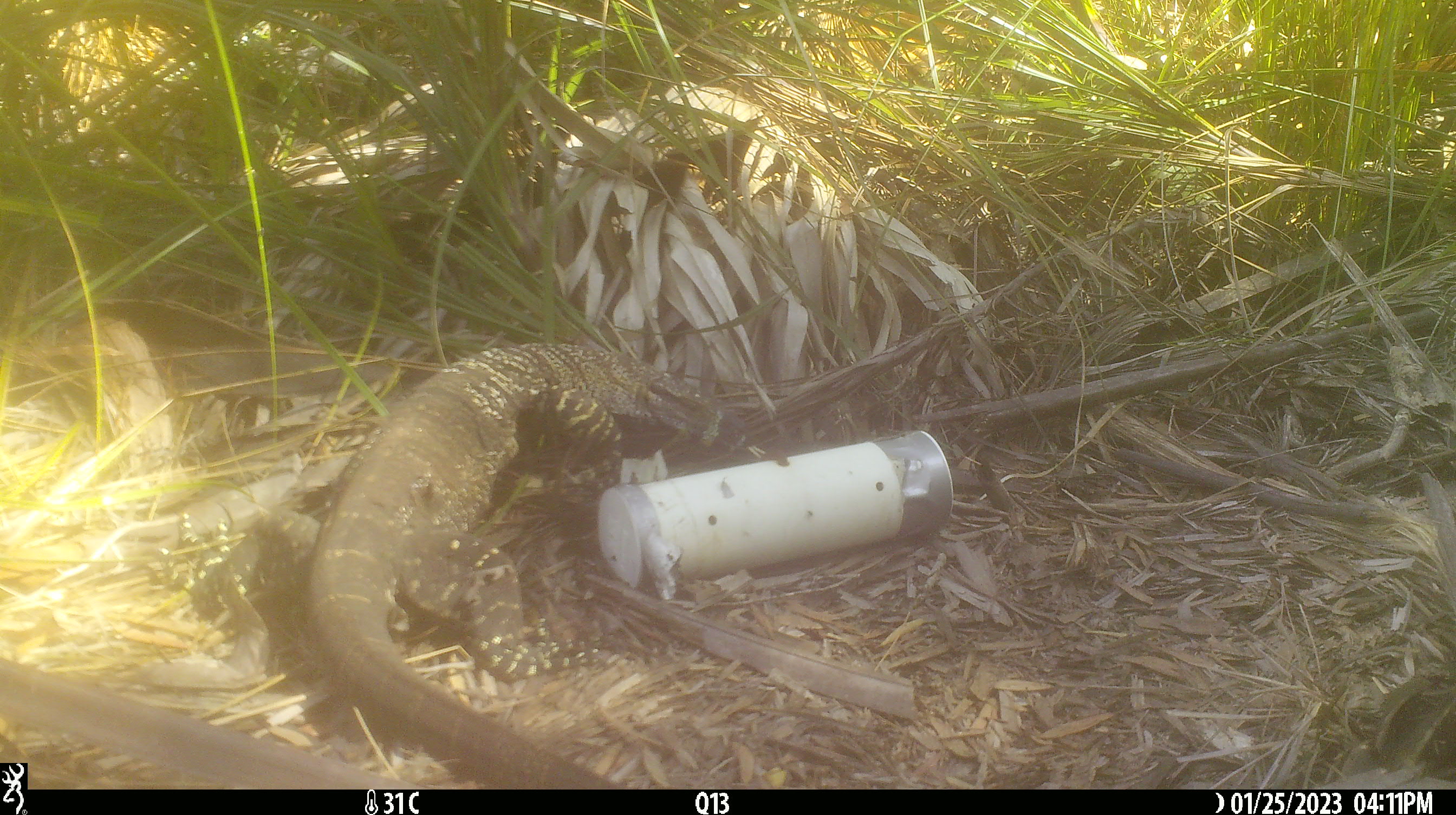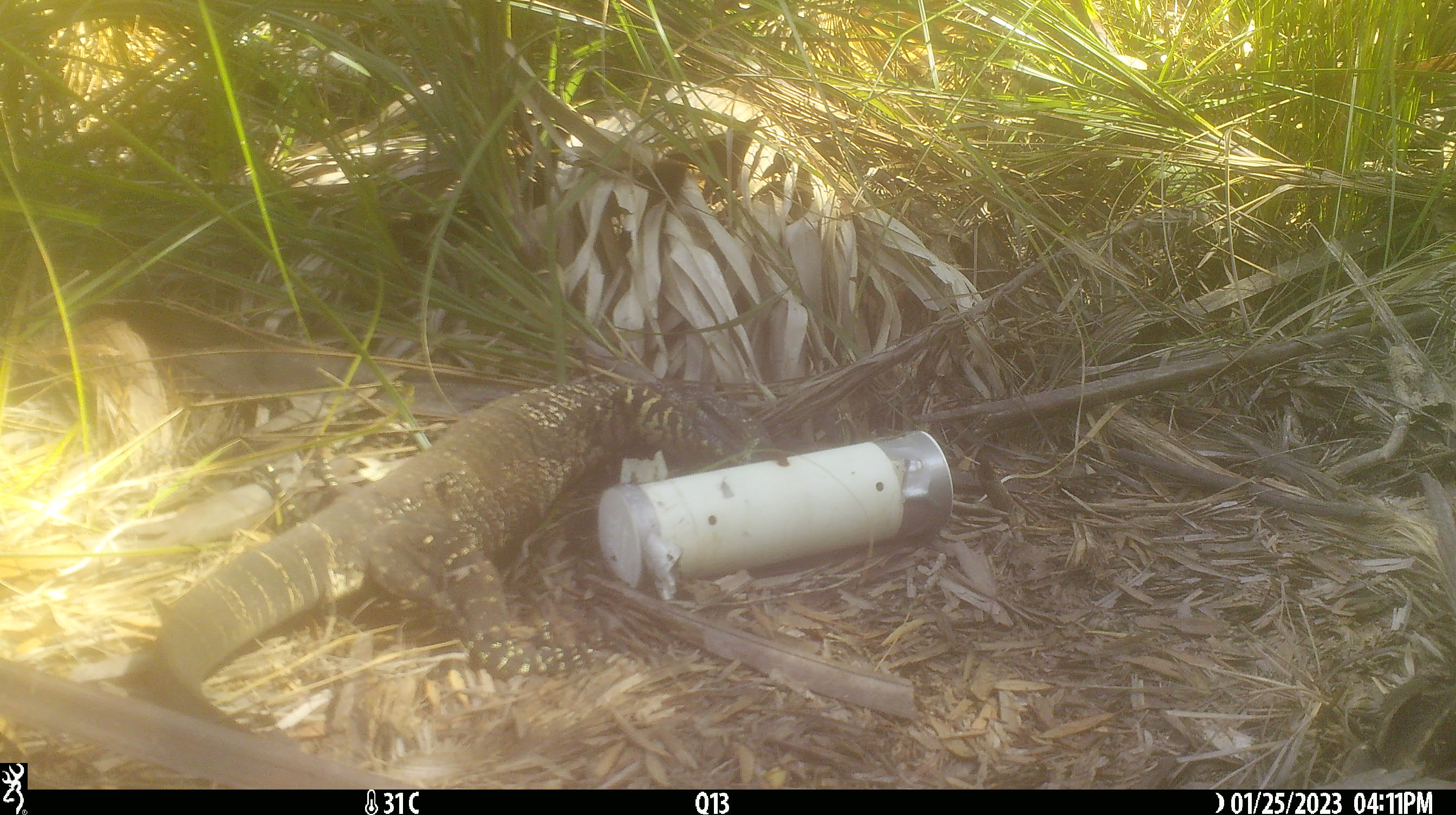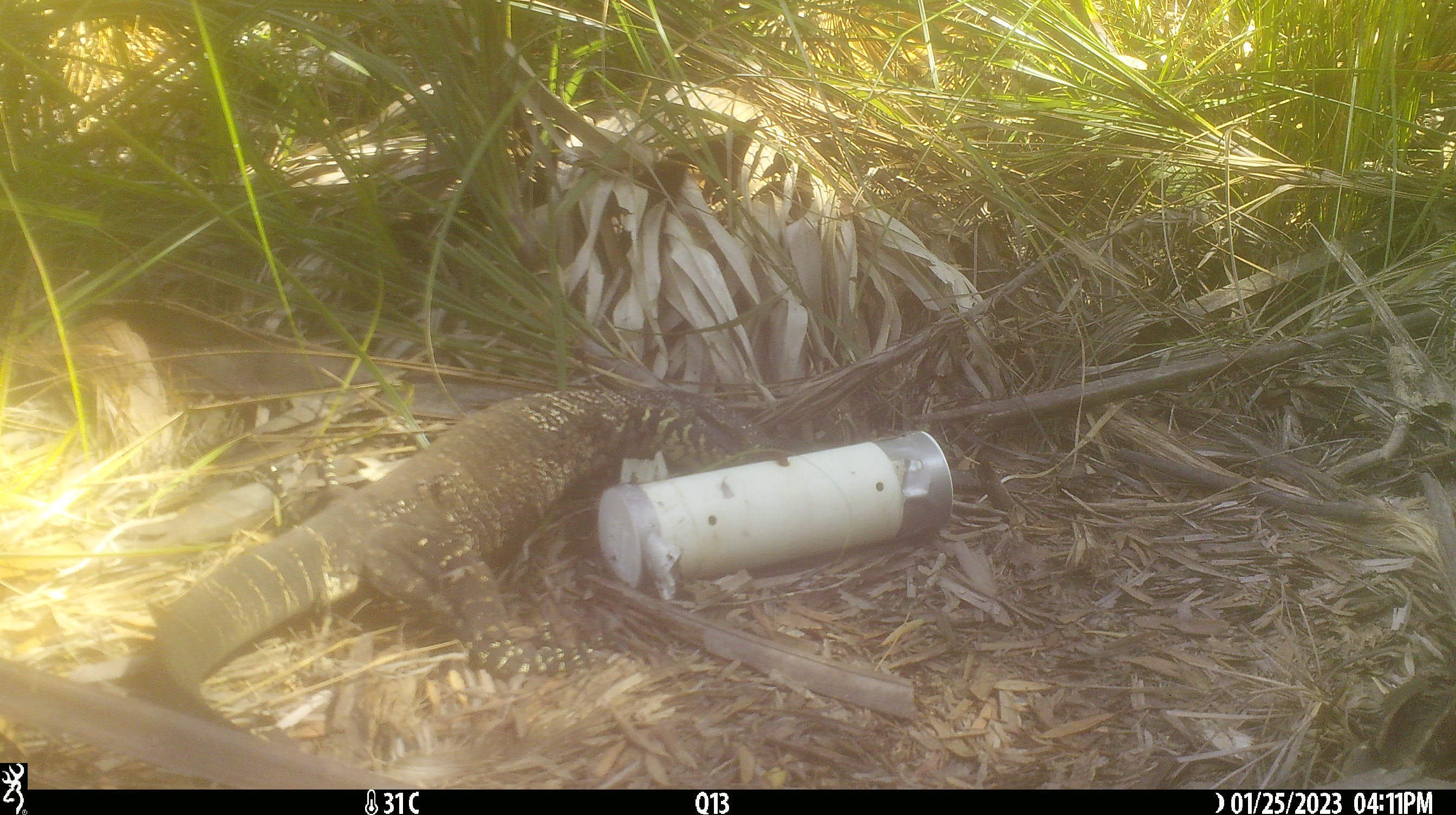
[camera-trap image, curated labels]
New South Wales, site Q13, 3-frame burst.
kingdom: Animalia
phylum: Chordata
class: Reptilia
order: Squamata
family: Varanidae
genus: Varanus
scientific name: Varanus varius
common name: lace monitor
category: goanna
Goanna (lace monitor) (Varanus varius).